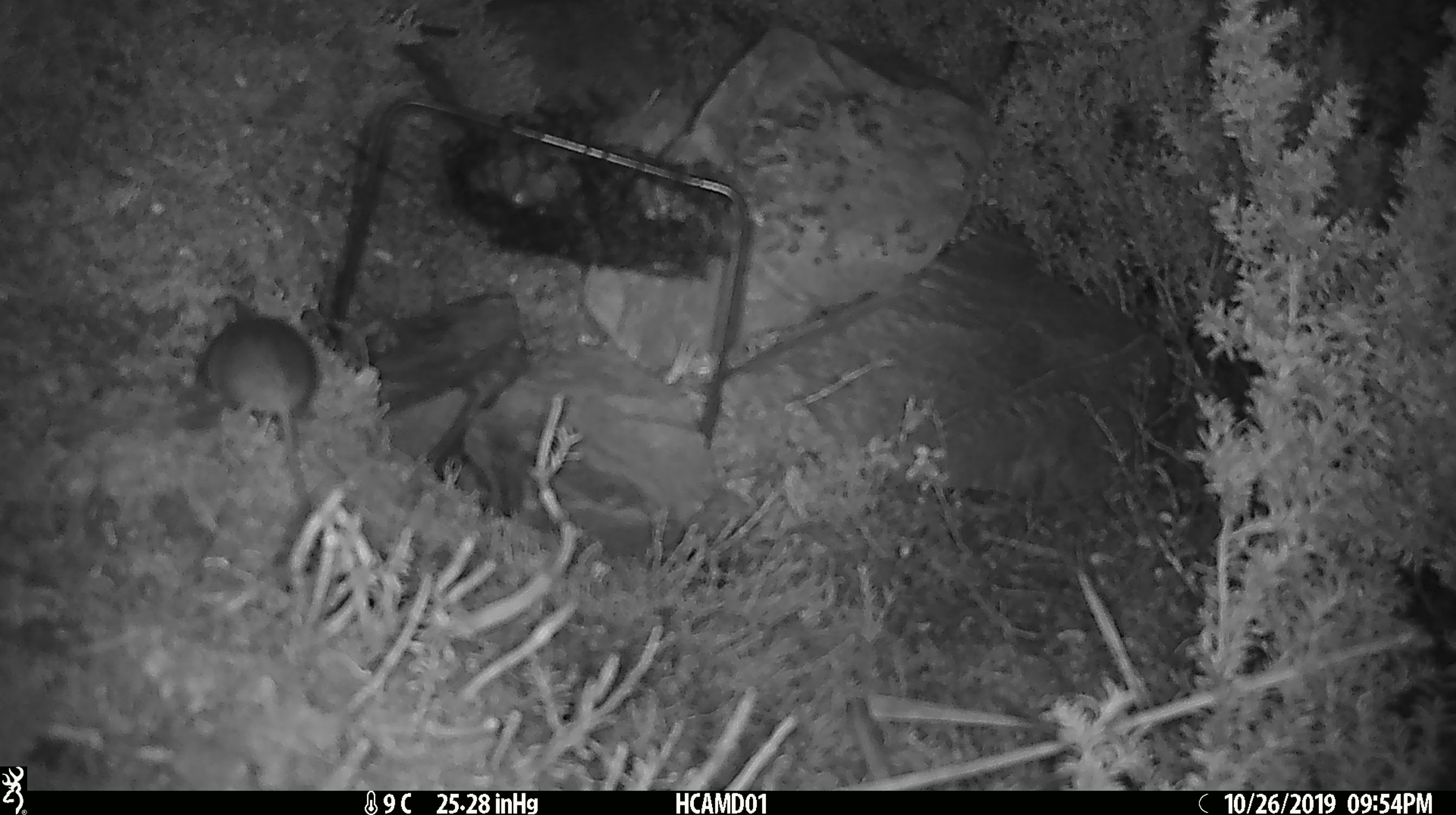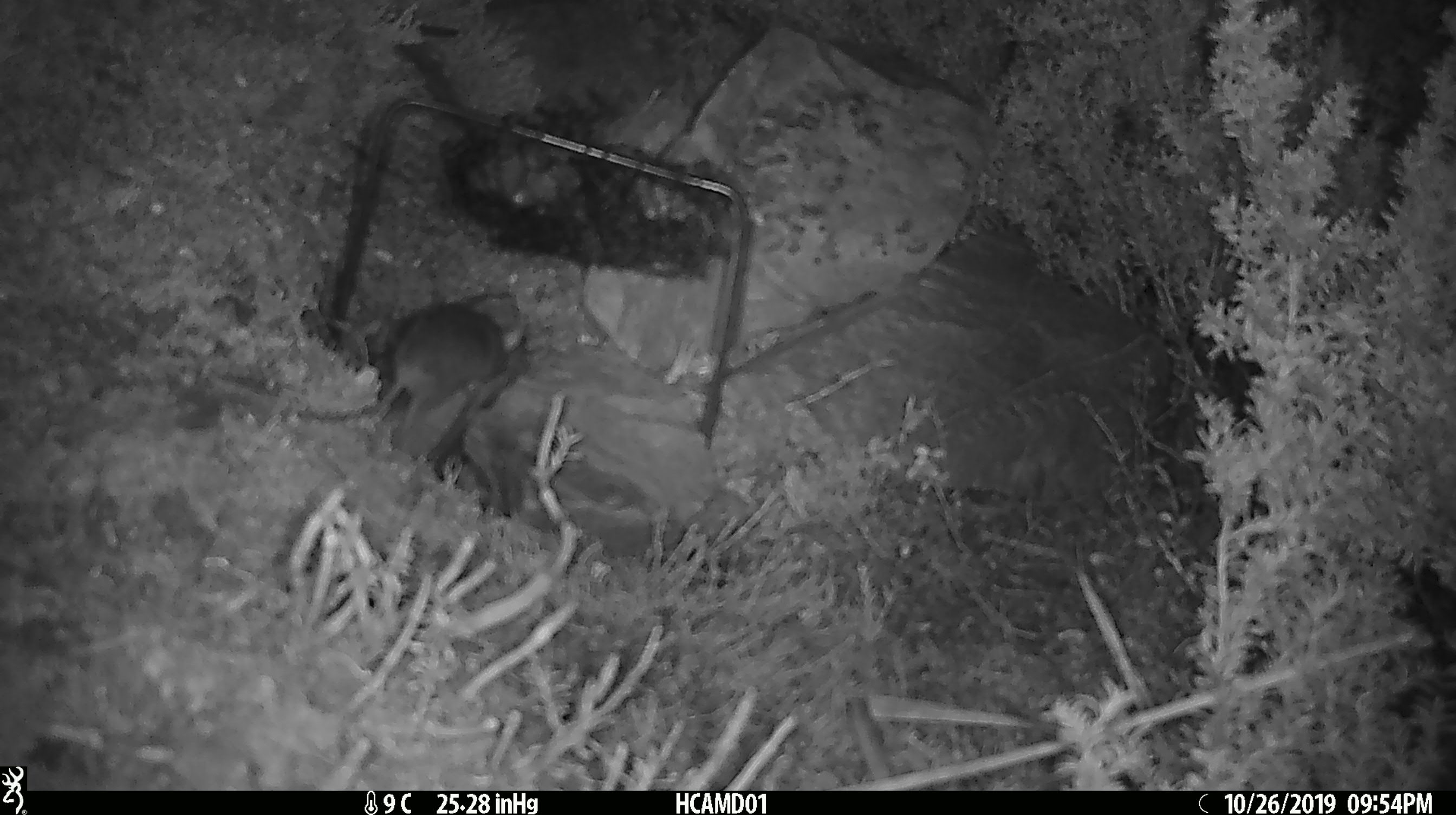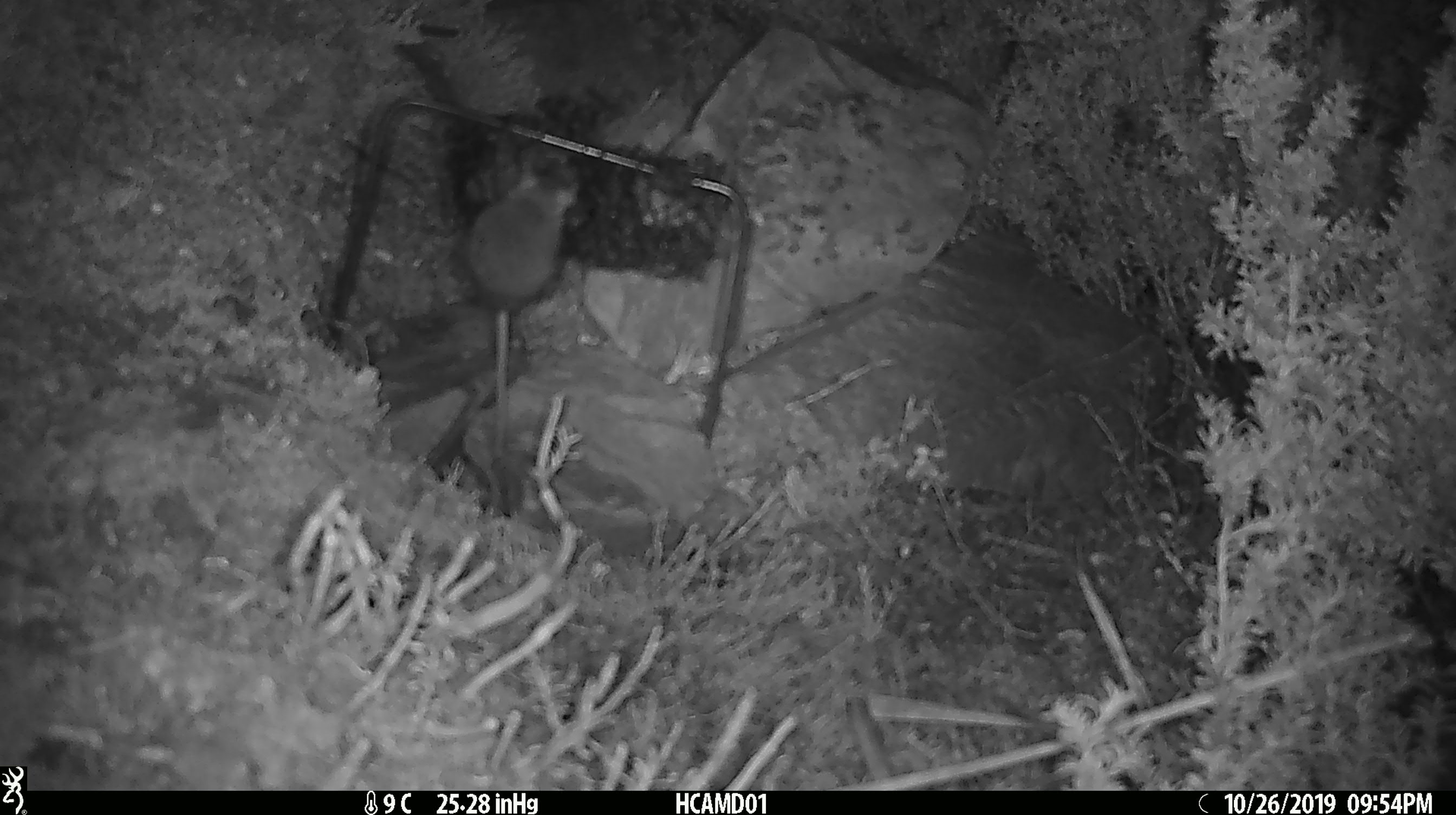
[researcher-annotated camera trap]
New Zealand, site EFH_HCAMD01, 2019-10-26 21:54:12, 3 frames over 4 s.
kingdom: Animalia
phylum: Chordata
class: Mammalia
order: Rodentia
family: Muridae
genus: Mus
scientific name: Mus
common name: mouse